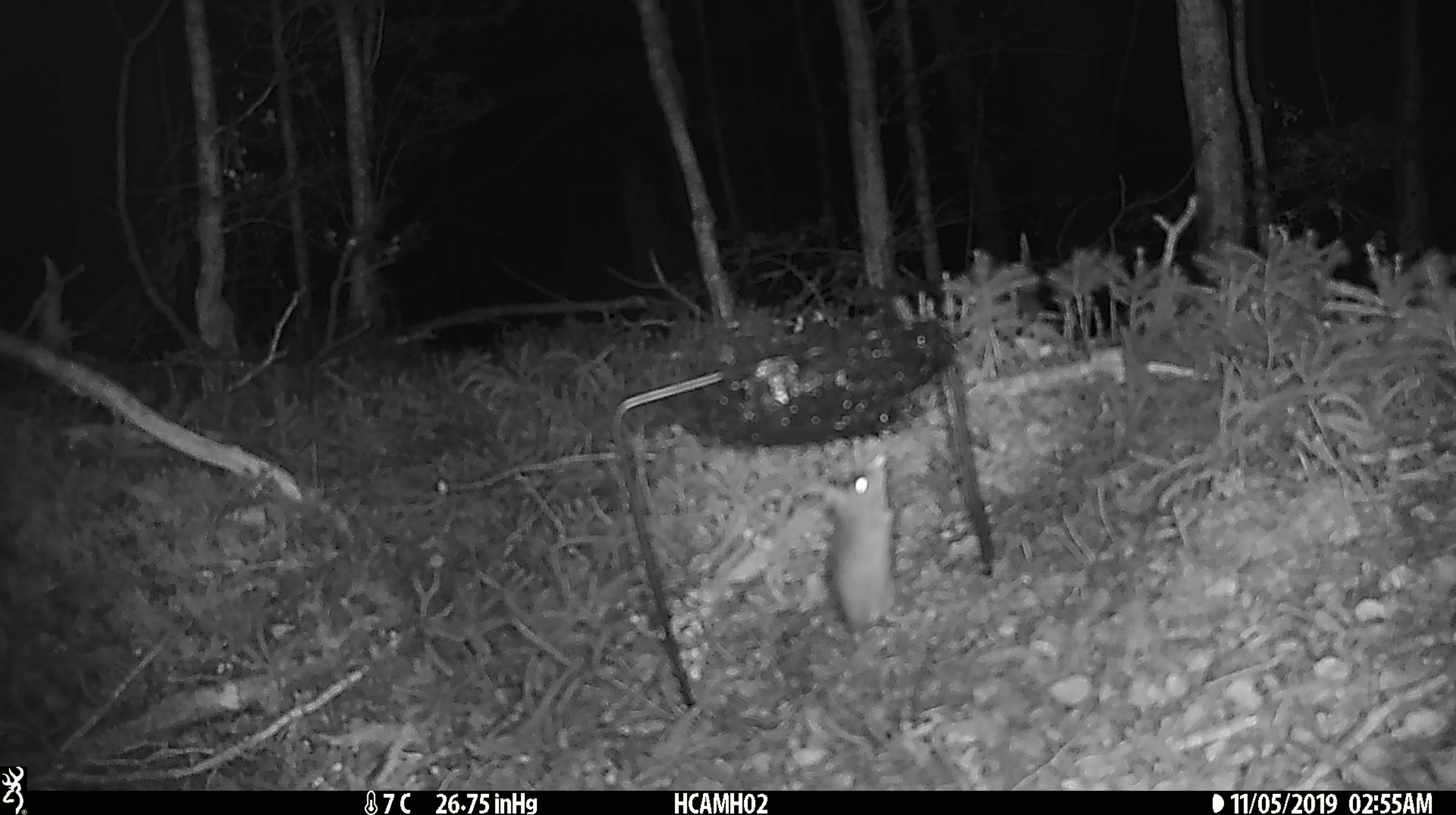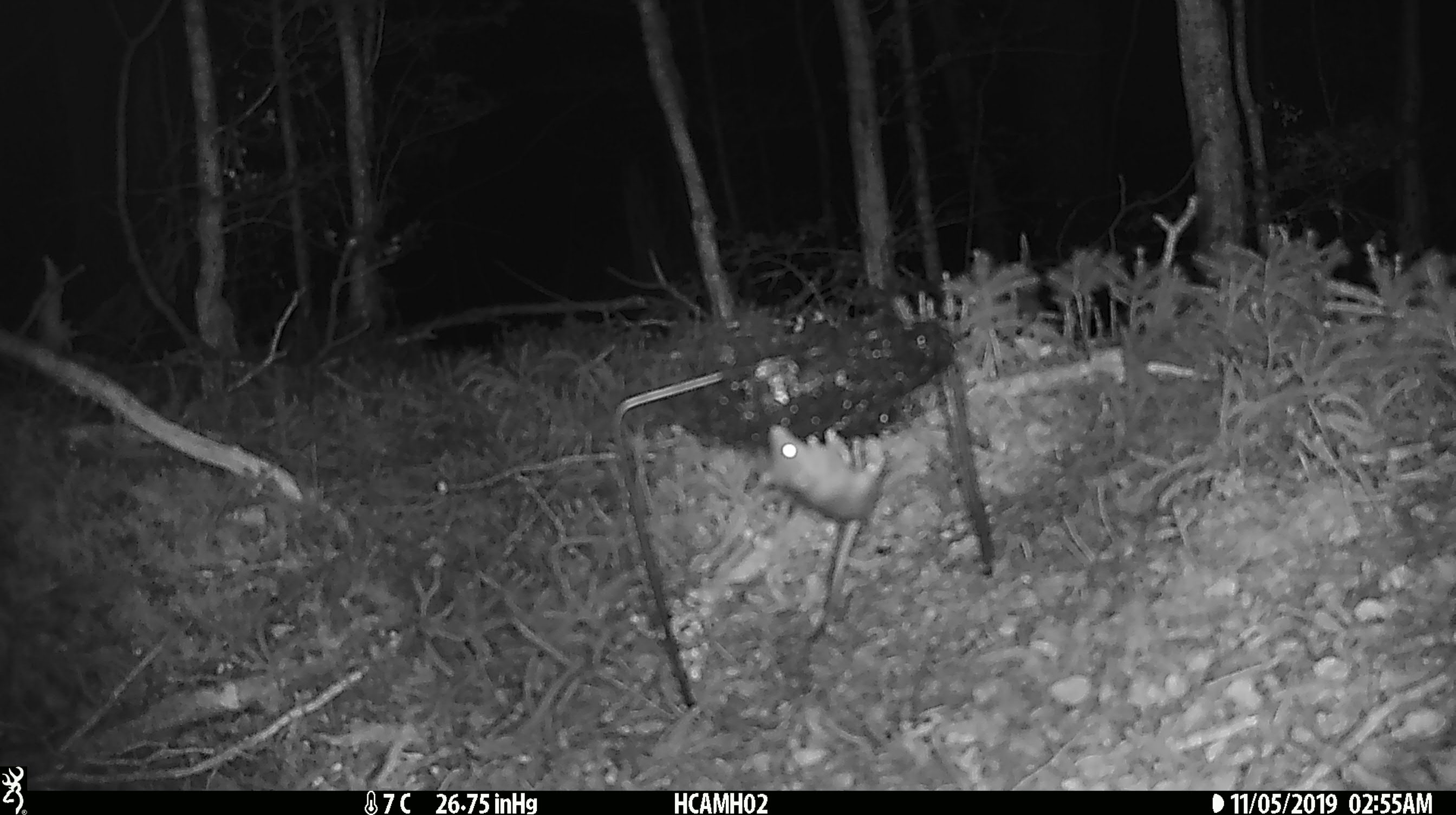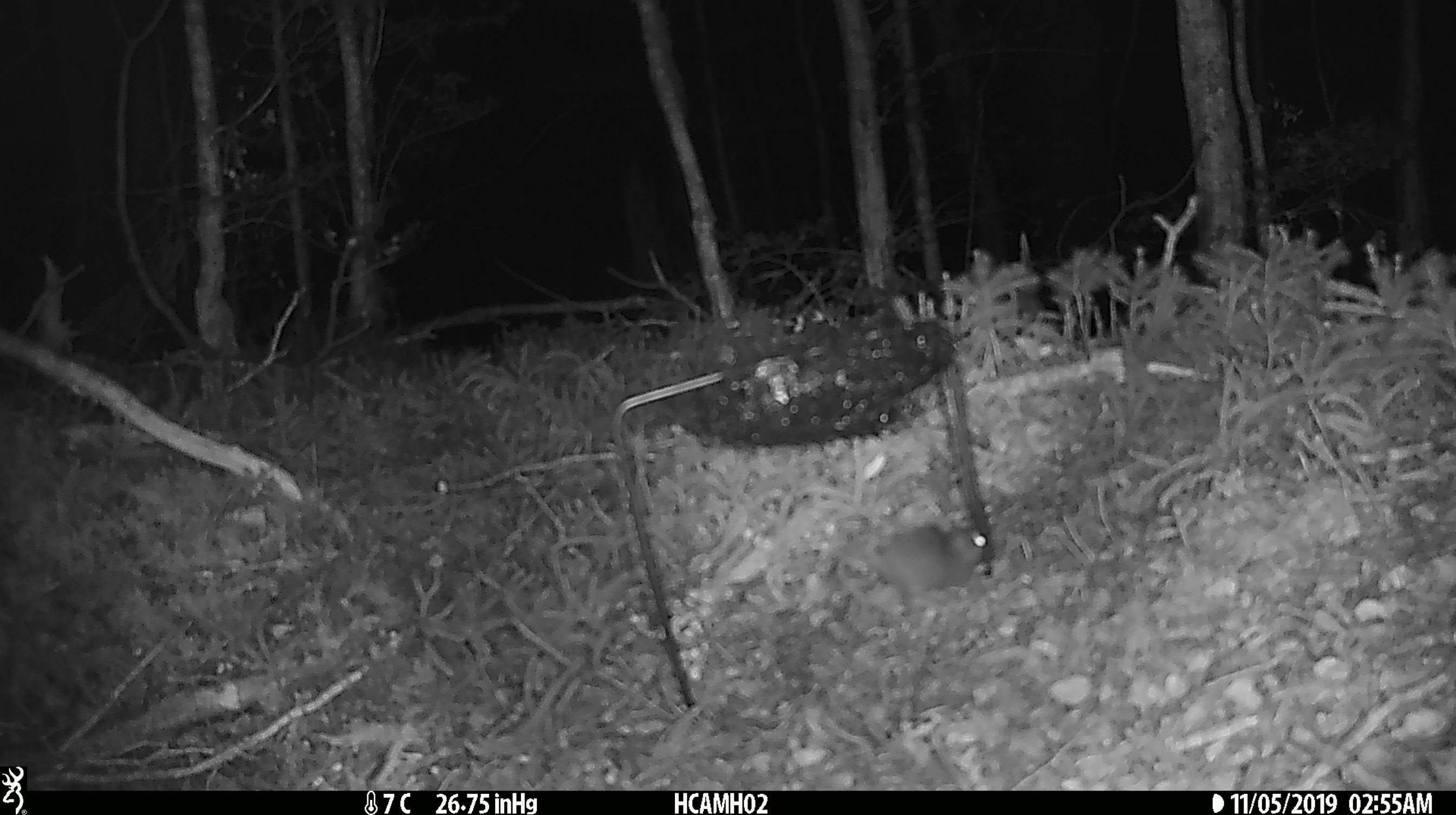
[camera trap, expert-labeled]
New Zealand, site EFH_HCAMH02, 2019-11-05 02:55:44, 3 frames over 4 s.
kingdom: Animalia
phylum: Chordata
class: Mammalia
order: Rodentia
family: Muridae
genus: Mus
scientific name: Mus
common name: mouse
Mouse (Mus).